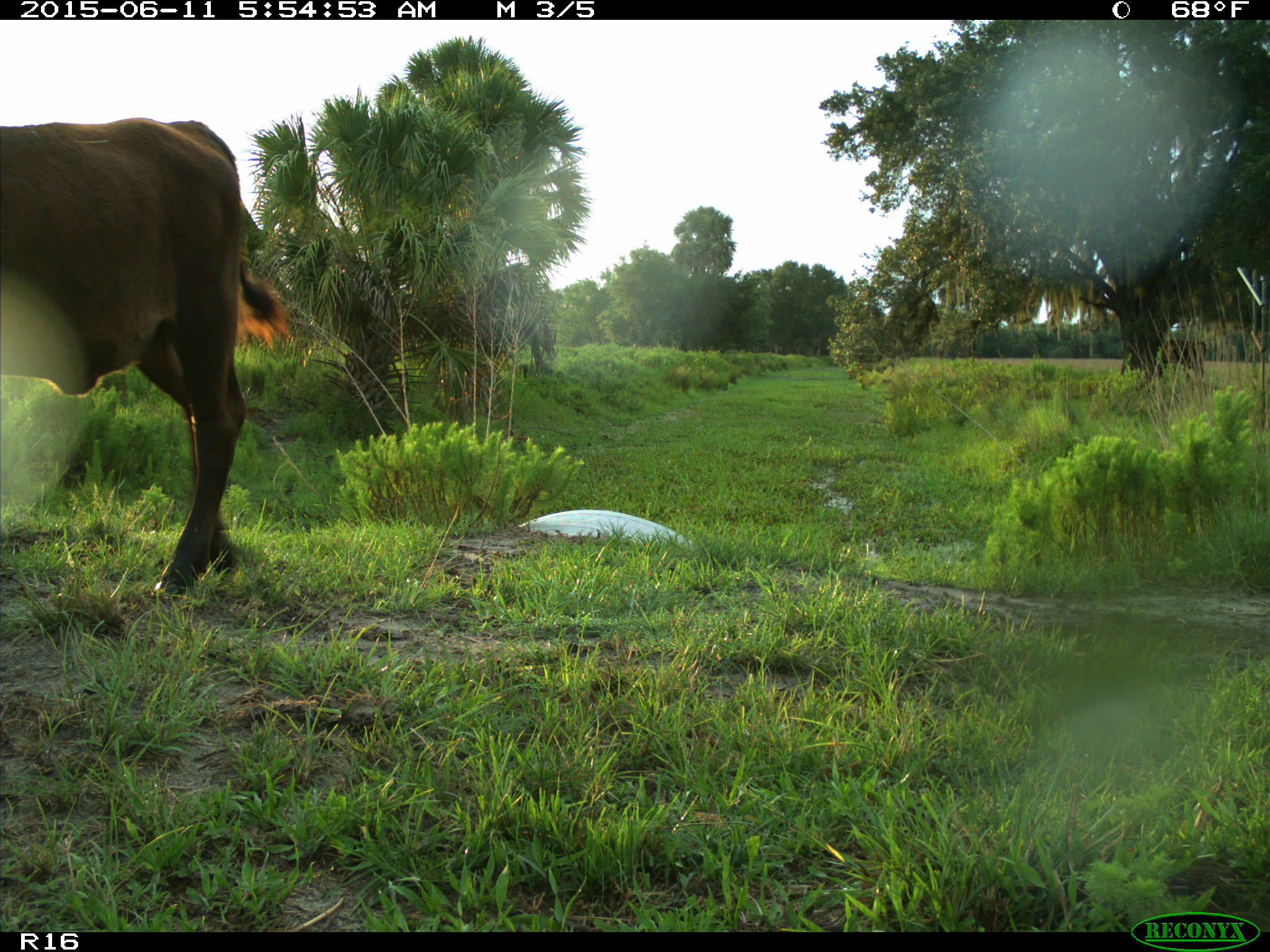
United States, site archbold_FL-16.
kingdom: Animalia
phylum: Chordata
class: Mammalia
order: Artiodactyla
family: Bovidae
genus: Bos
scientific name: Bos taurus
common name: domestic cow